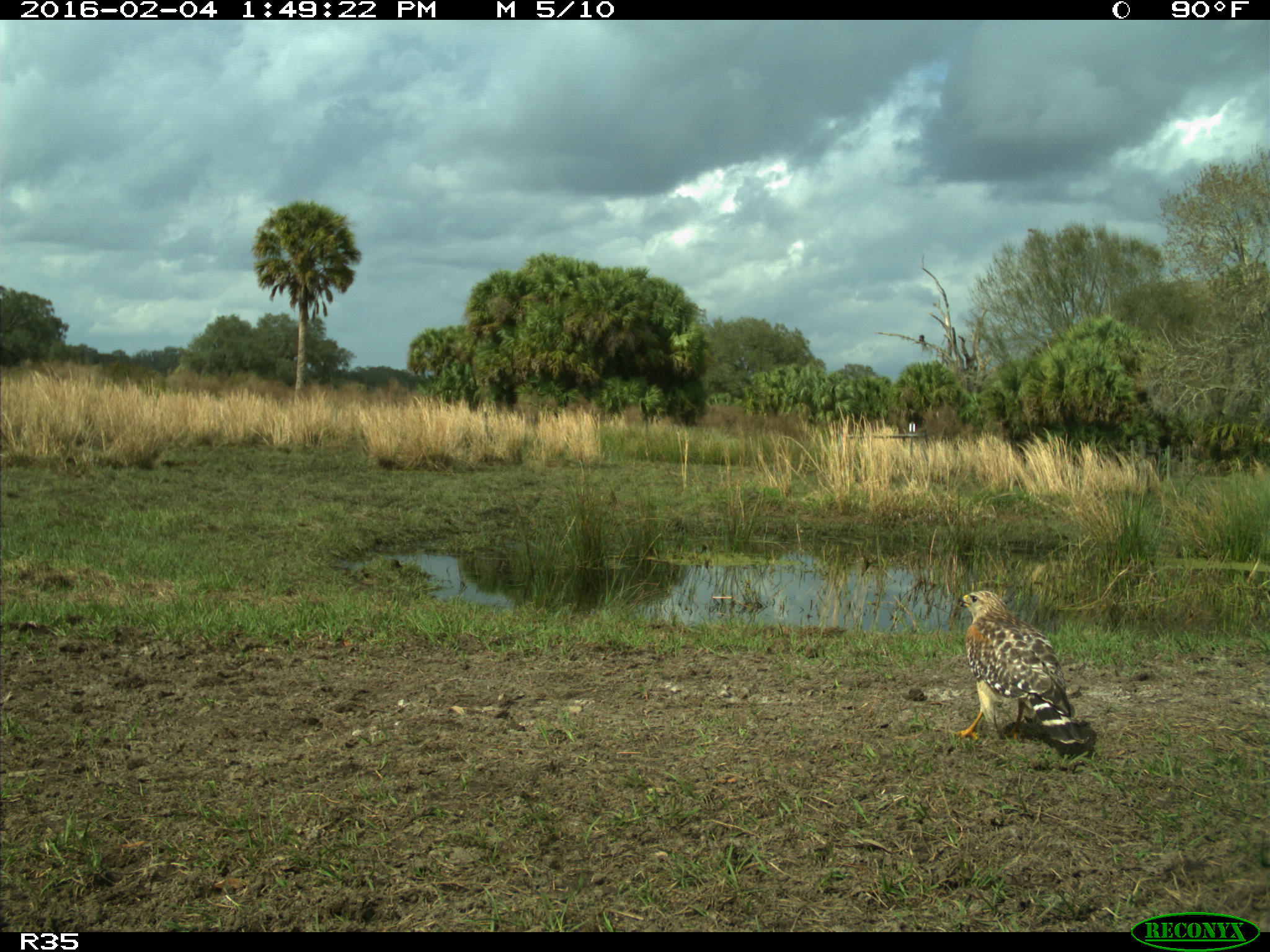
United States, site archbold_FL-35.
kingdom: Animalia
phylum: Chordata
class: Aves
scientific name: Aves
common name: birds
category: unidentified bird